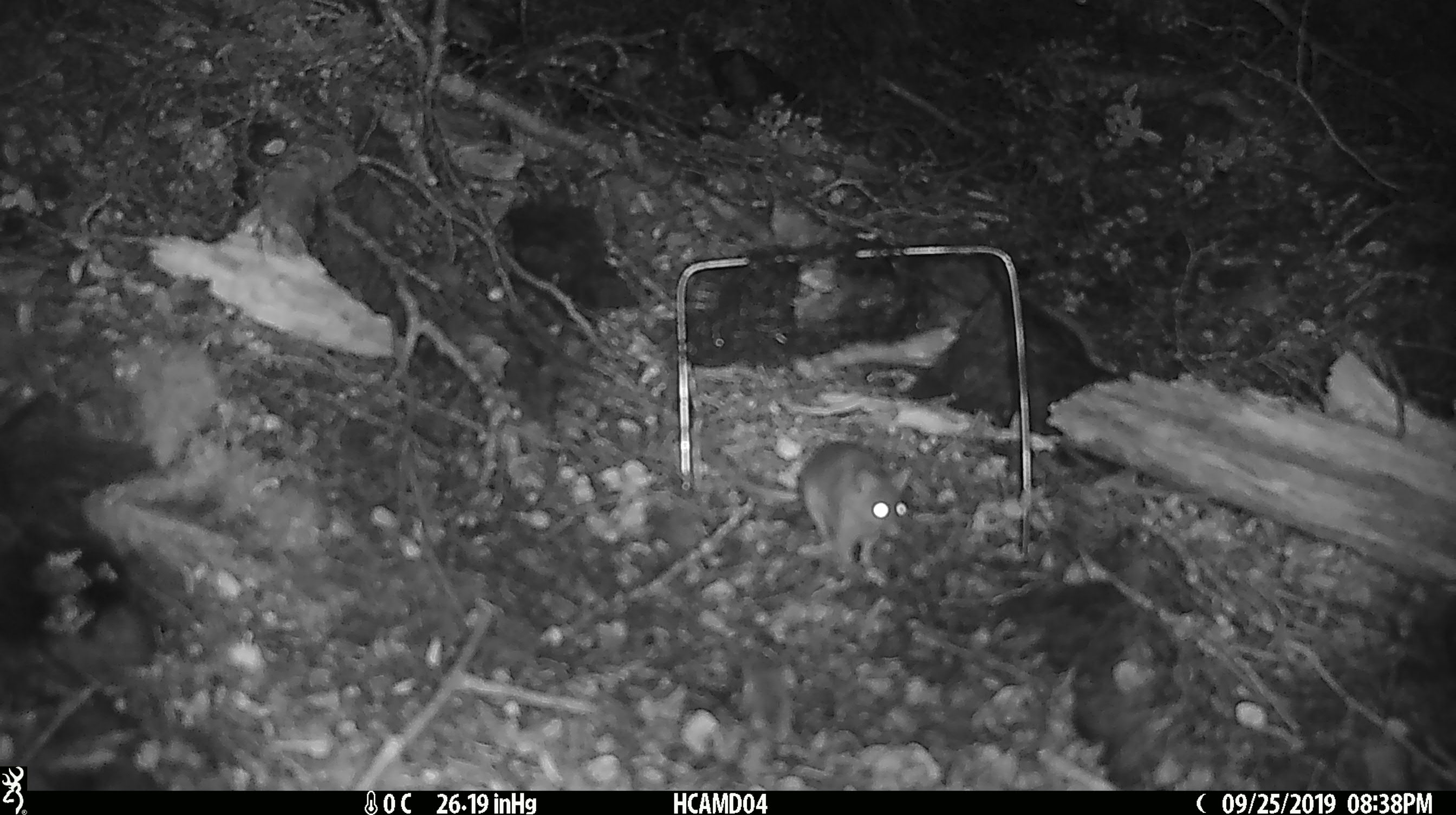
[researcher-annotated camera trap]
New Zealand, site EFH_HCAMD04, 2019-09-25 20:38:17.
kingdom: Animalia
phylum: Chordata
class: Mammalia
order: Rodentia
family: Muridae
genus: Mus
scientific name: Mus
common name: mouse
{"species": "mouse (Mus)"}